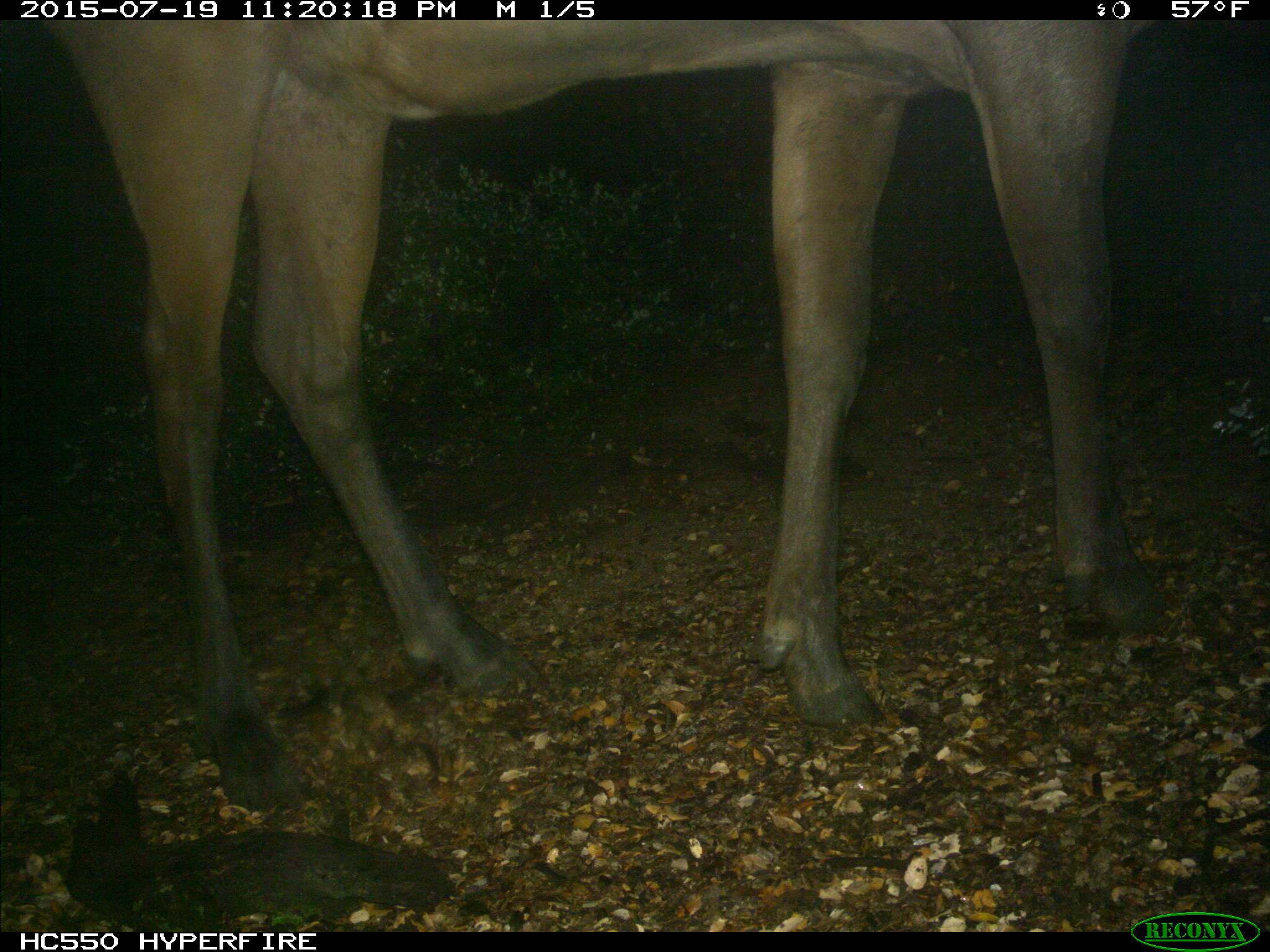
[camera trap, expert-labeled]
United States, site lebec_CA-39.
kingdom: Animalia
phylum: Chordata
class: Mammalia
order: Artiodactyla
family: Cervidae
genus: Cervus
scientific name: Cervus canadensis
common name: elk